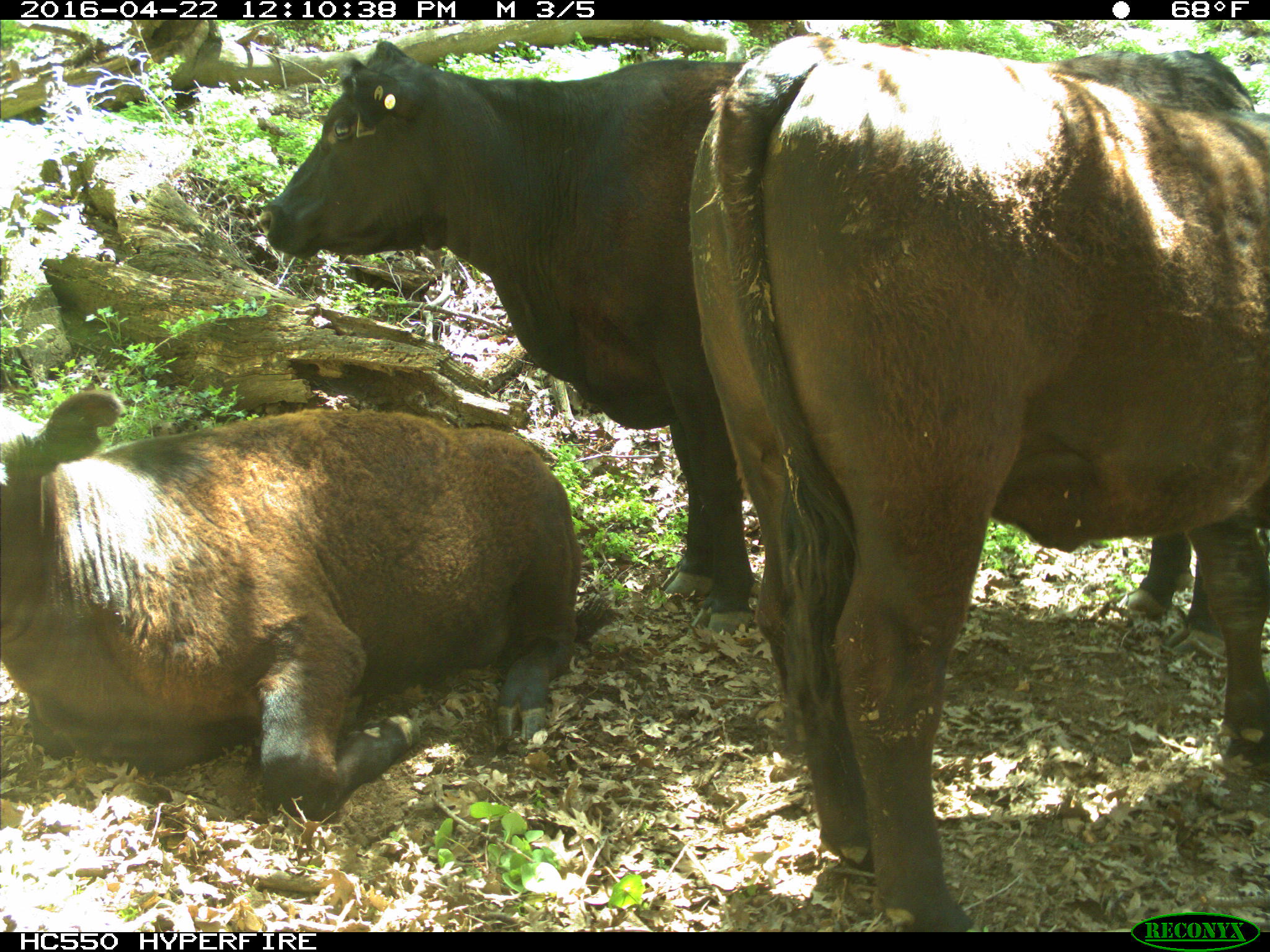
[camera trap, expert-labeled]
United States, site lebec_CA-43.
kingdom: Animalia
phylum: Chordata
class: Mammalia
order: Artiodactyla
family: Bovidae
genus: Bos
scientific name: Bos taurus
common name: domestic cow